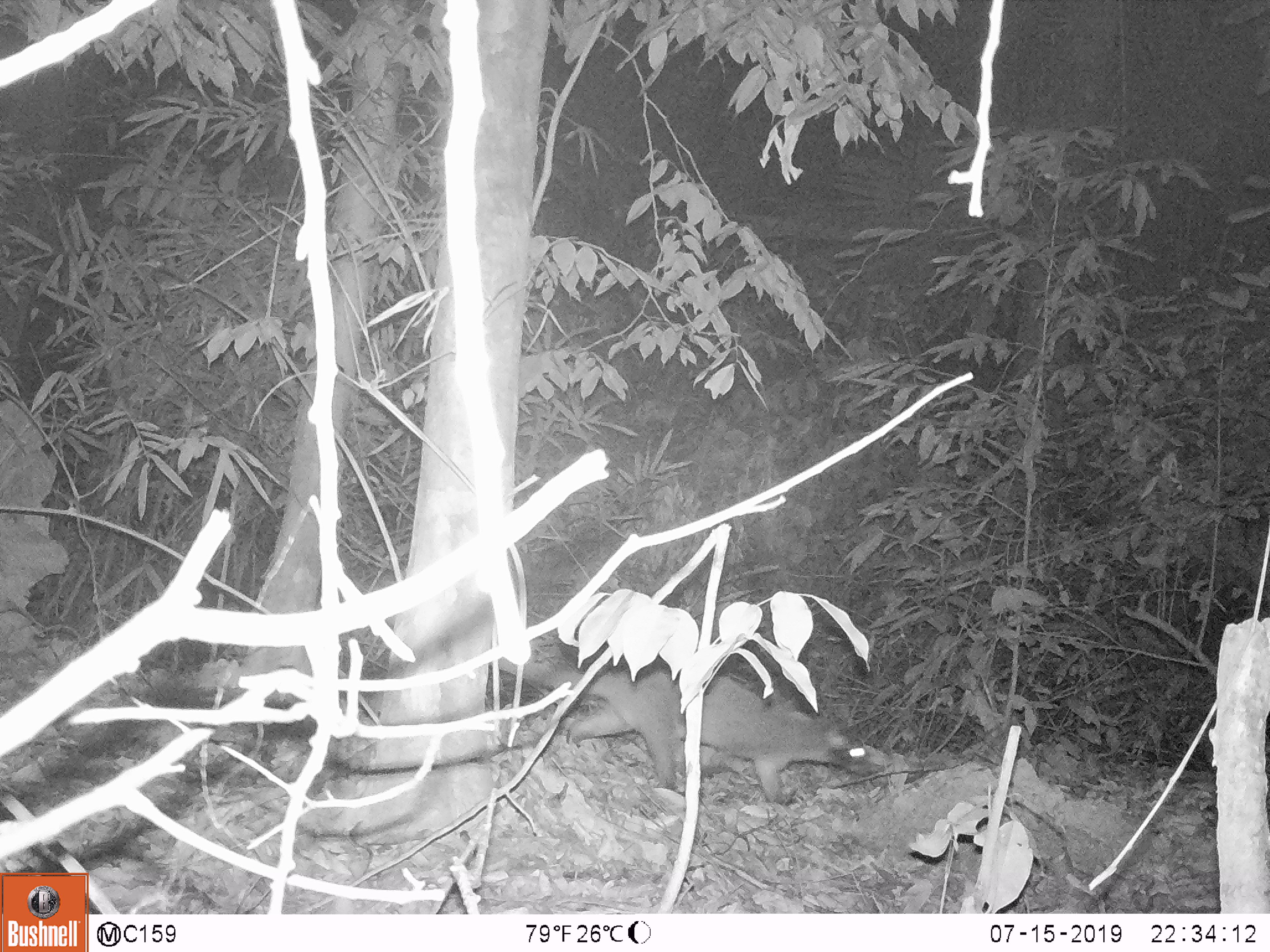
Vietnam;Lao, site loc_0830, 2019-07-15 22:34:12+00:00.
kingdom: Animalia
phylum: Chordata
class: Mammalia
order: Carnivora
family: Viverridae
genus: Paguma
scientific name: Paguma larvata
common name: masked palm civet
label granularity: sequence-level